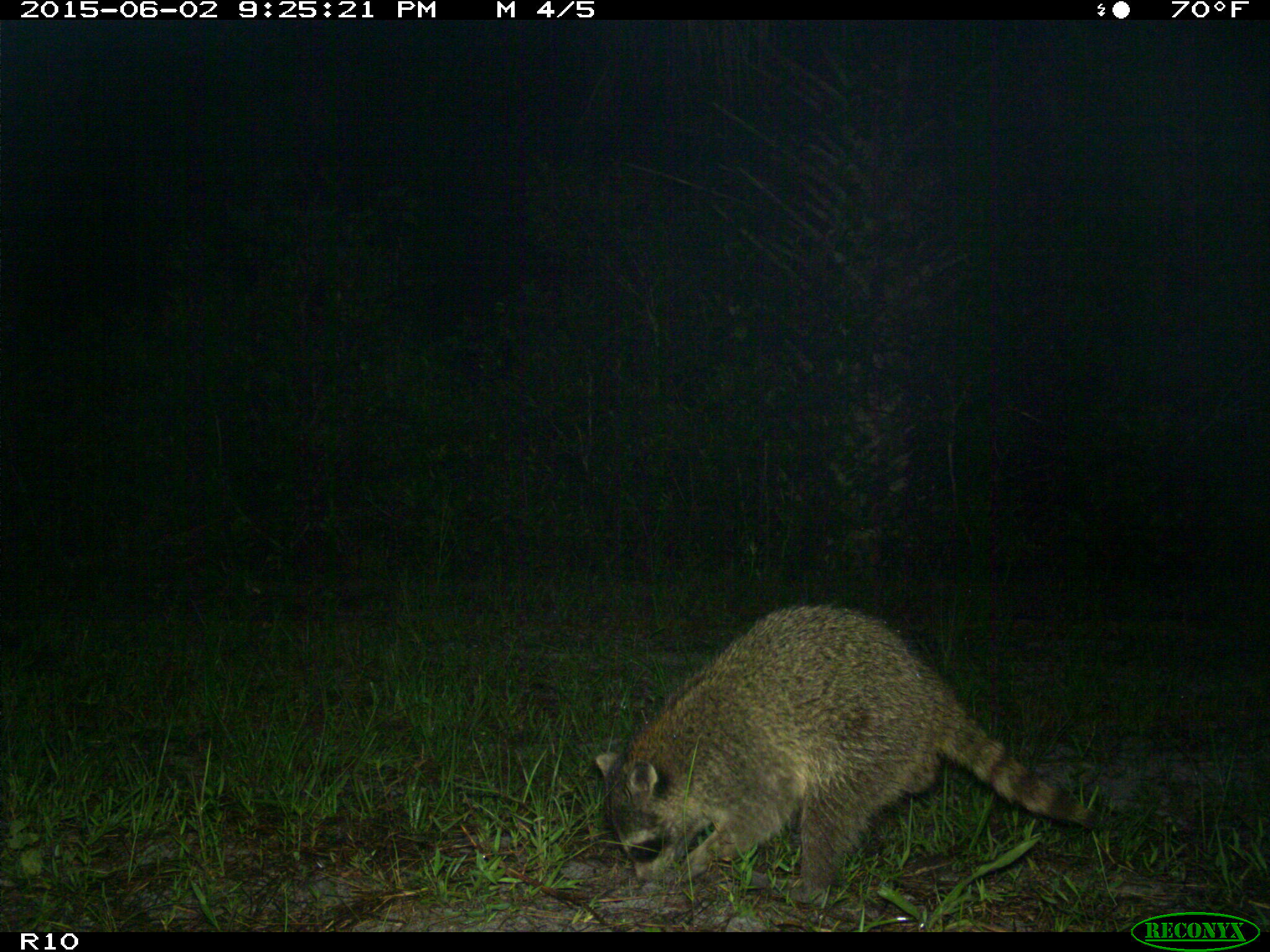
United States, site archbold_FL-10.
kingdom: Animalia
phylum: Chordata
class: Mammalia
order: Carnivora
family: Procyonidae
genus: Procyon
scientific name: Procyon lotor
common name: common raccoon